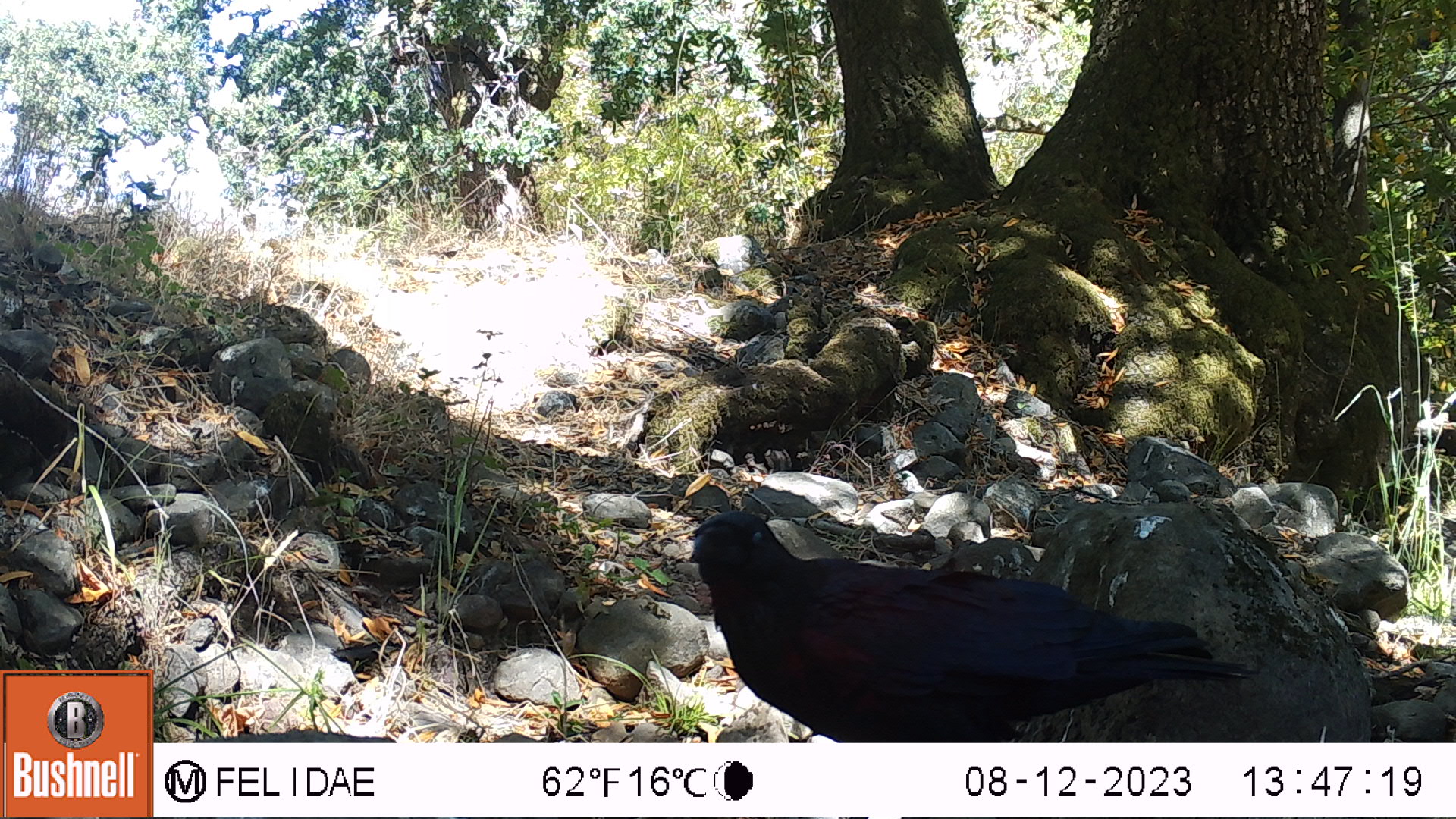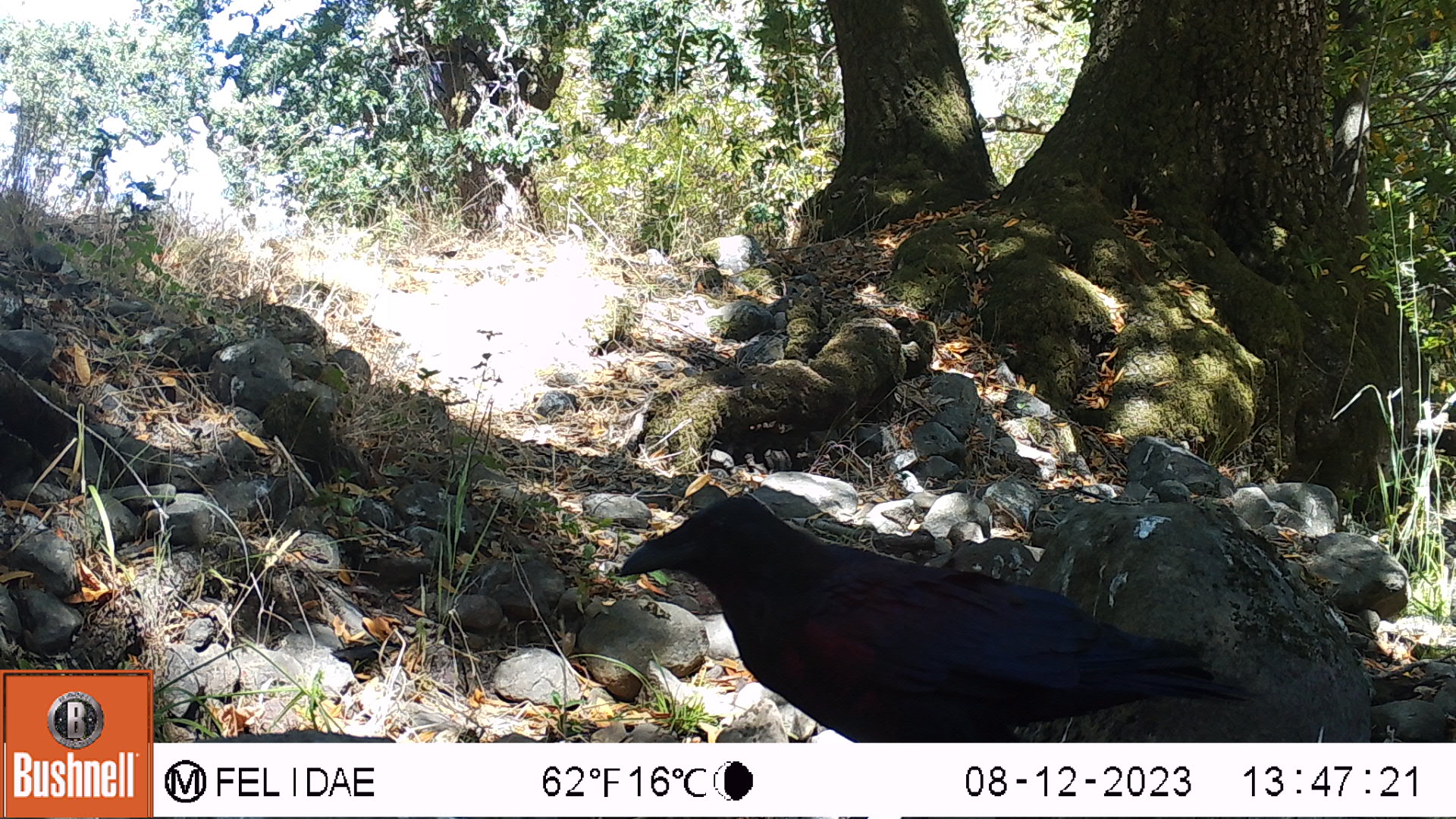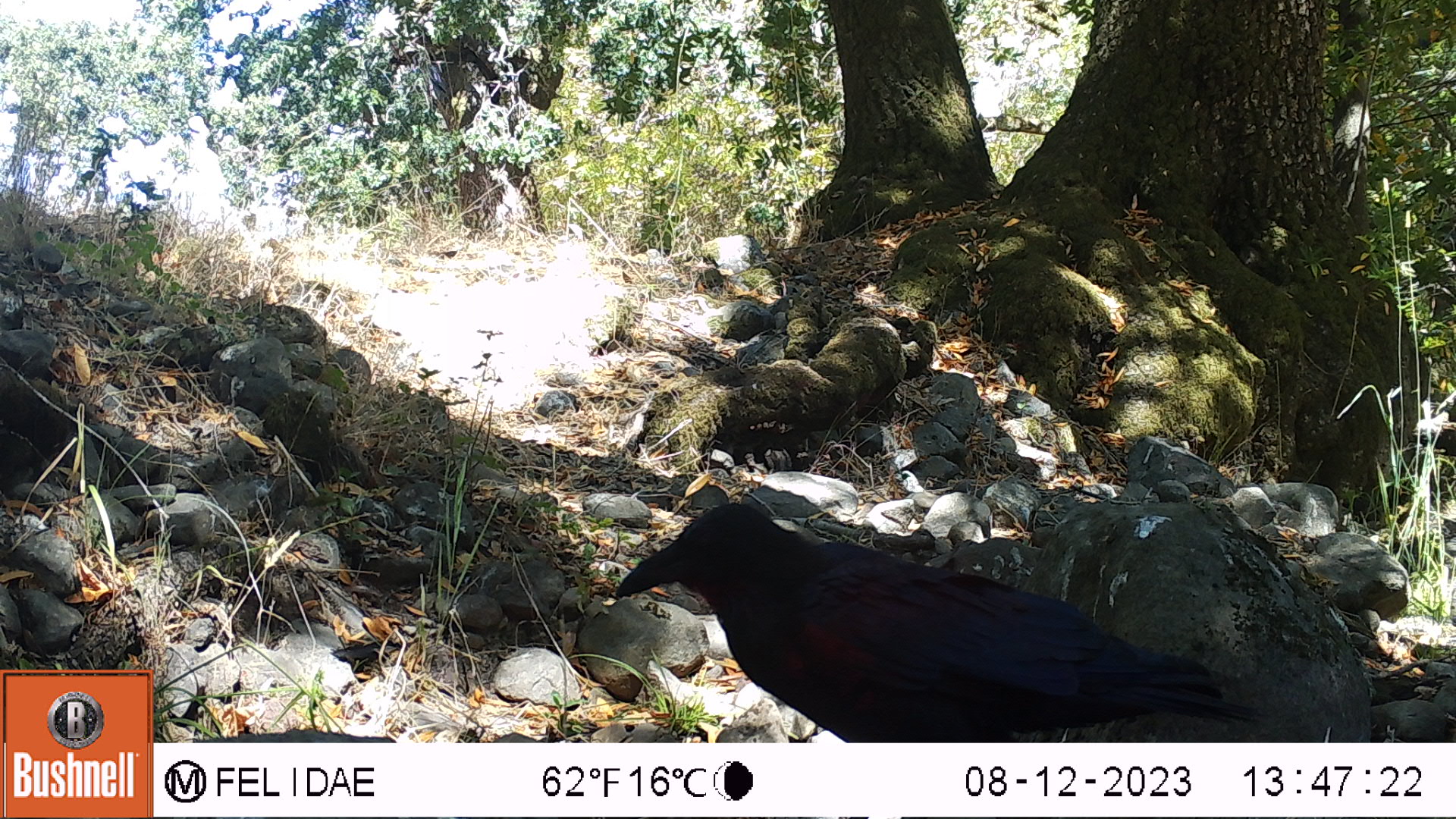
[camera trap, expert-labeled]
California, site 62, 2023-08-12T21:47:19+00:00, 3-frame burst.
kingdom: Animalia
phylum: Chordata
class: Aves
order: Passeriformes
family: Corvidae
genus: Corvus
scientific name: Corvus brachyrhynchos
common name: american crow